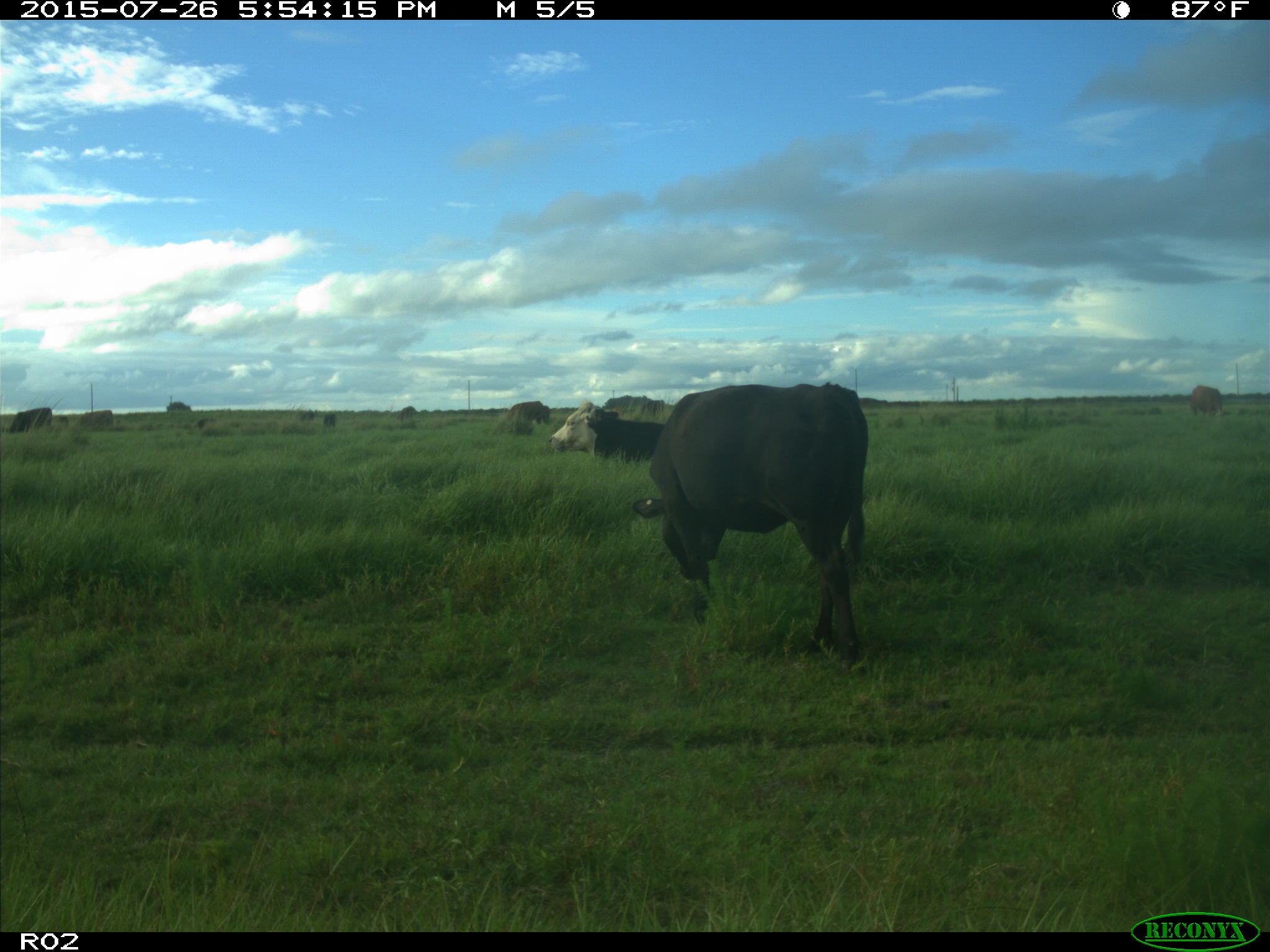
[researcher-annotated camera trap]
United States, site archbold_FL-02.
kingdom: Animalia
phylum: Chordata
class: Mammalia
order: Artiodactyla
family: Bovidae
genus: Bos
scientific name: Bos taurus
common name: domestic cow